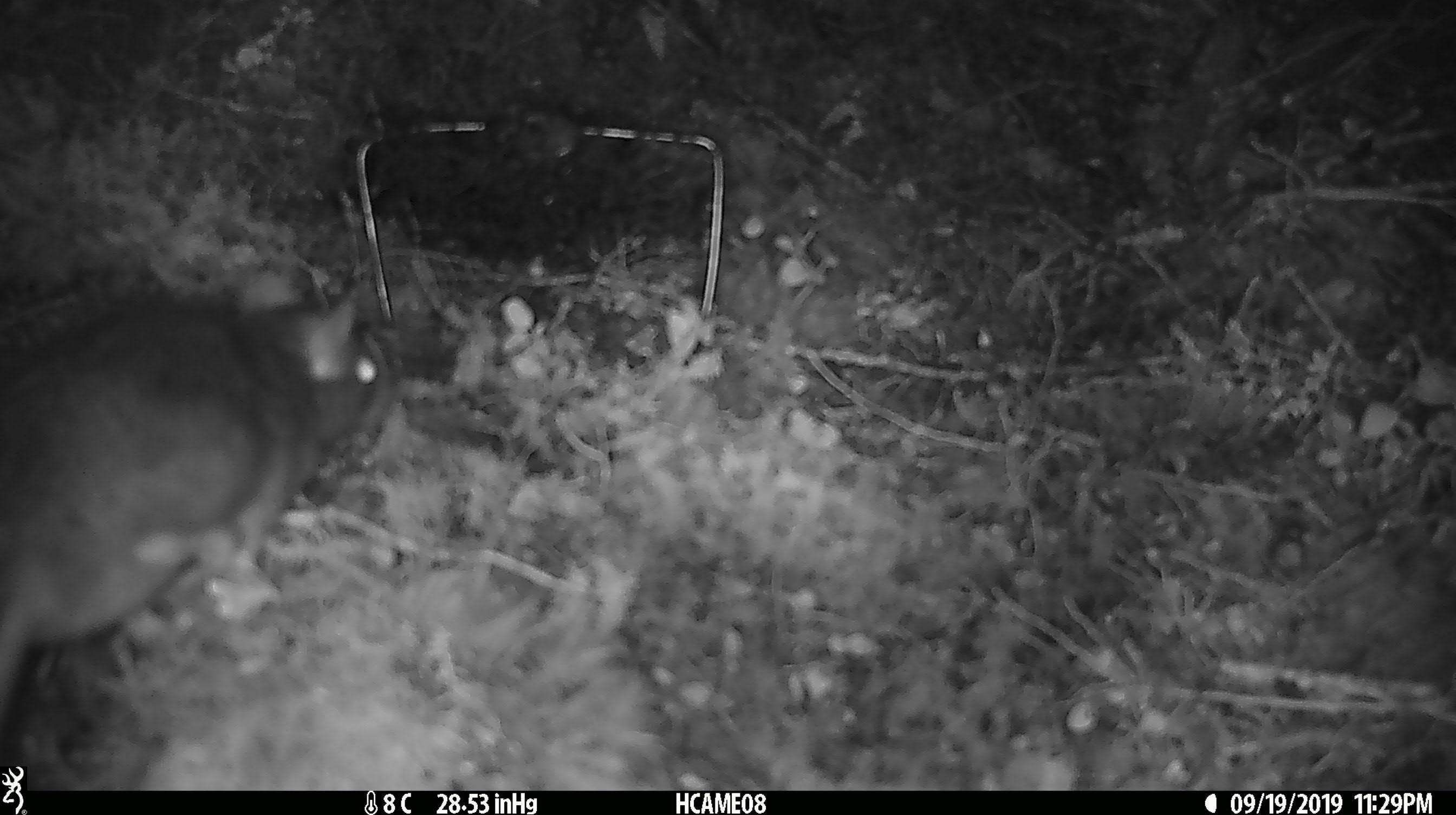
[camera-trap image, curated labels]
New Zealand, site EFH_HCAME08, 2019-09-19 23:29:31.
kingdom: Animalia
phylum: Chordata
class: Mammalia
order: Rodentia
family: Muridae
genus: Rattus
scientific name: Rattus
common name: rat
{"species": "rat (Rattus)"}